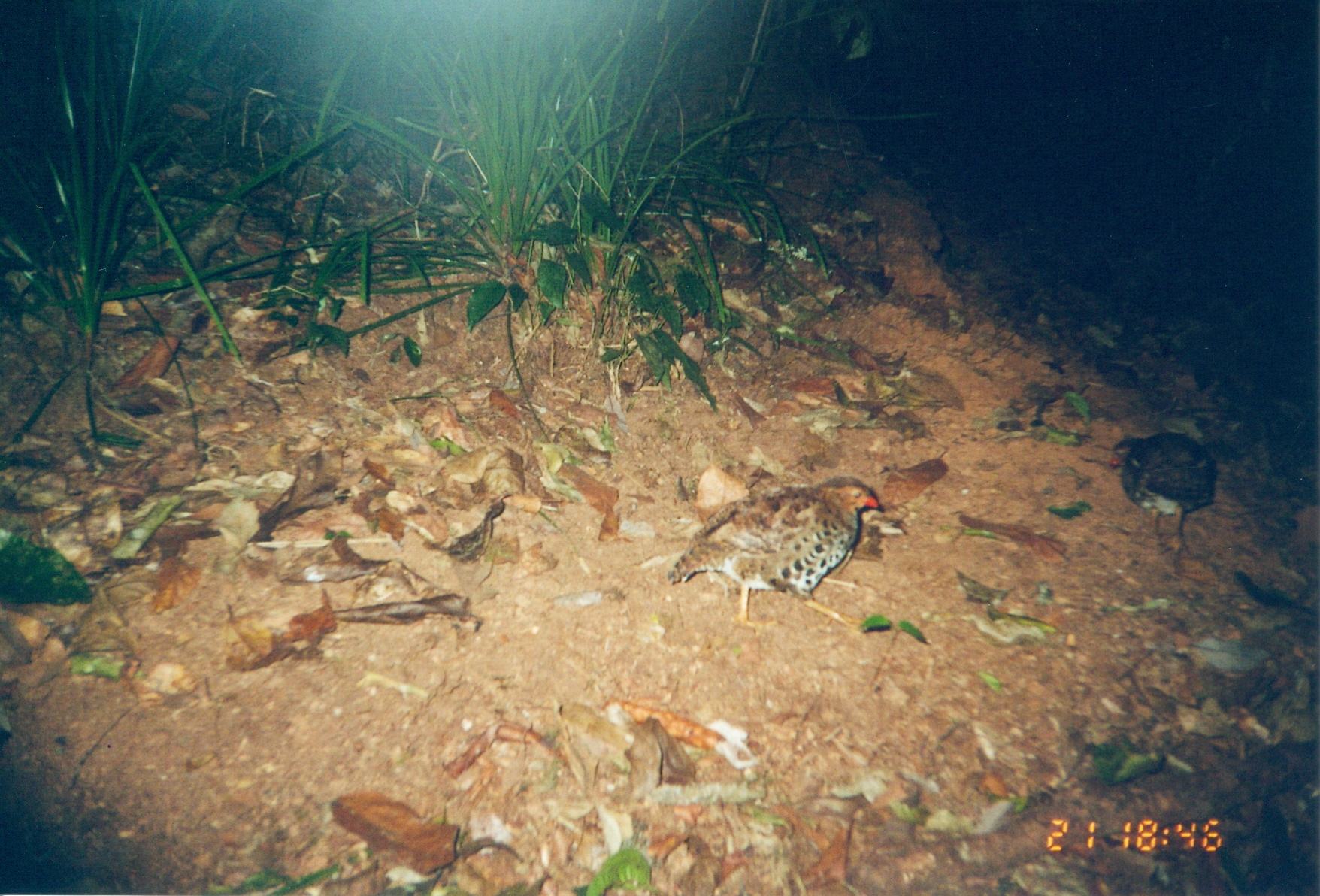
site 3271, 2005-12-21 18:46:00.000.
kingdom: Animalia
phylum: Chordata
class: Aves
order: Galliformes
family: Phasianidae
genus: Xenoperdix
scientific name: Xenoperdix udzungwensis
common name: udzungwa partridge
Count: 2.